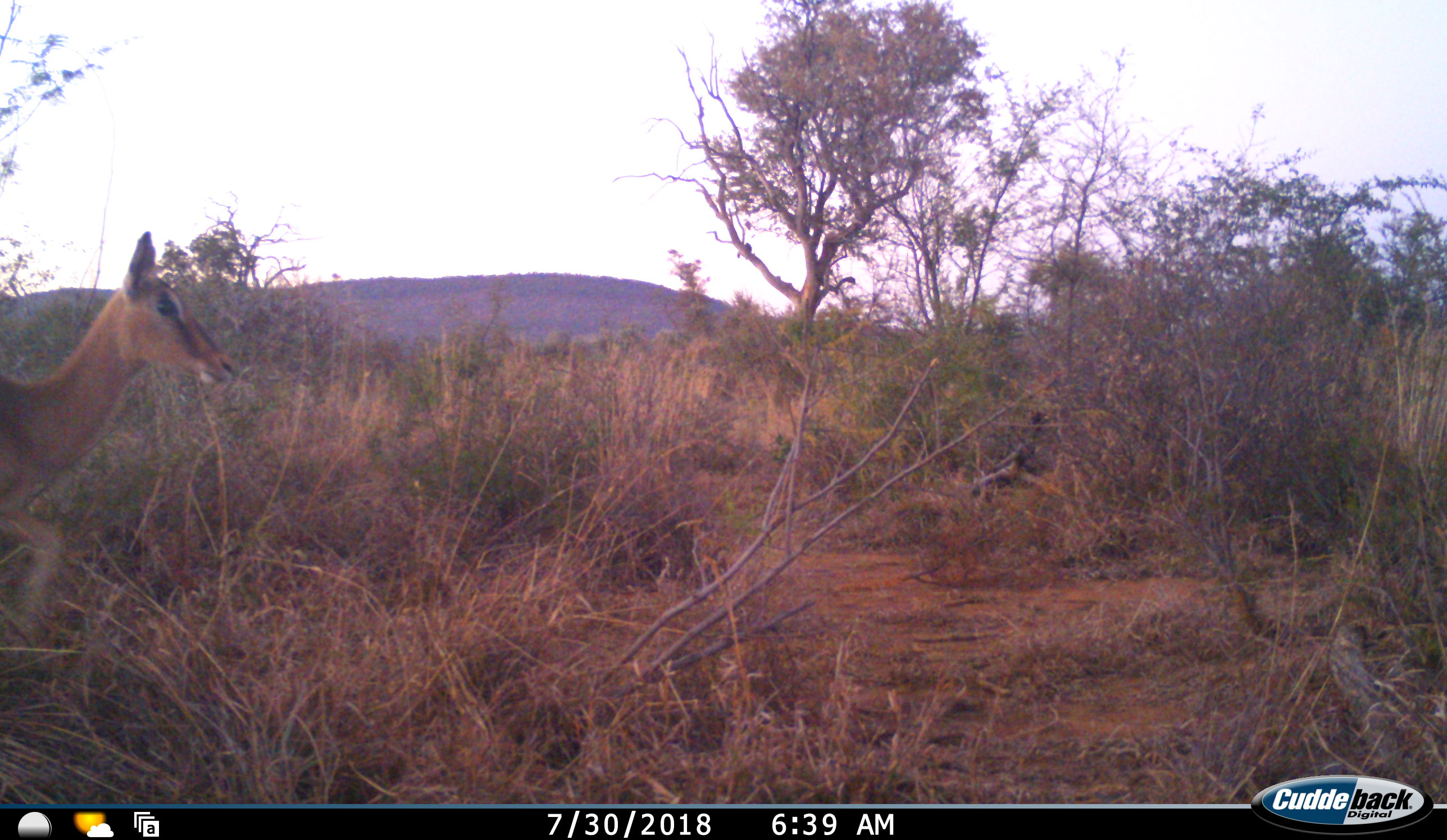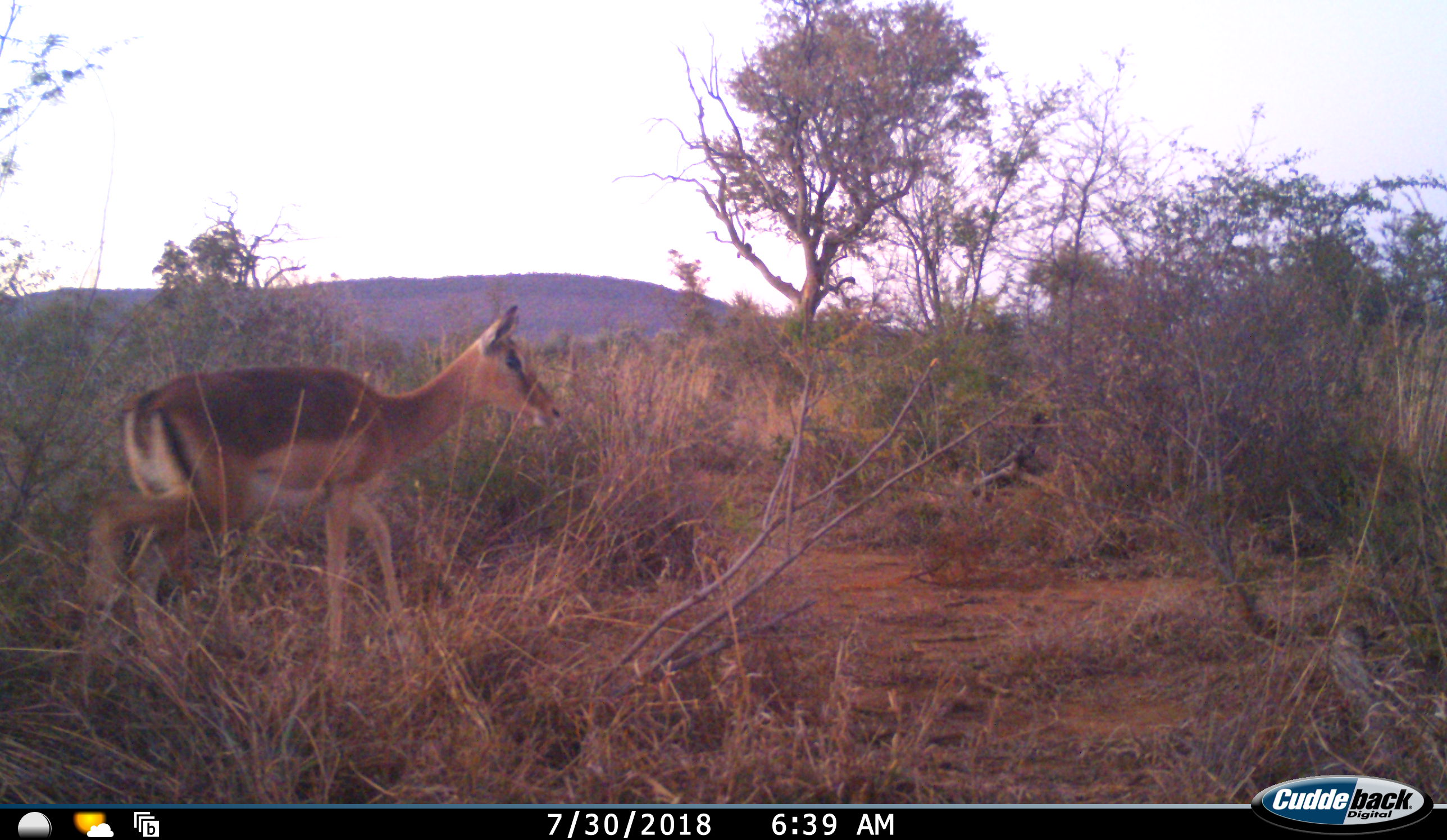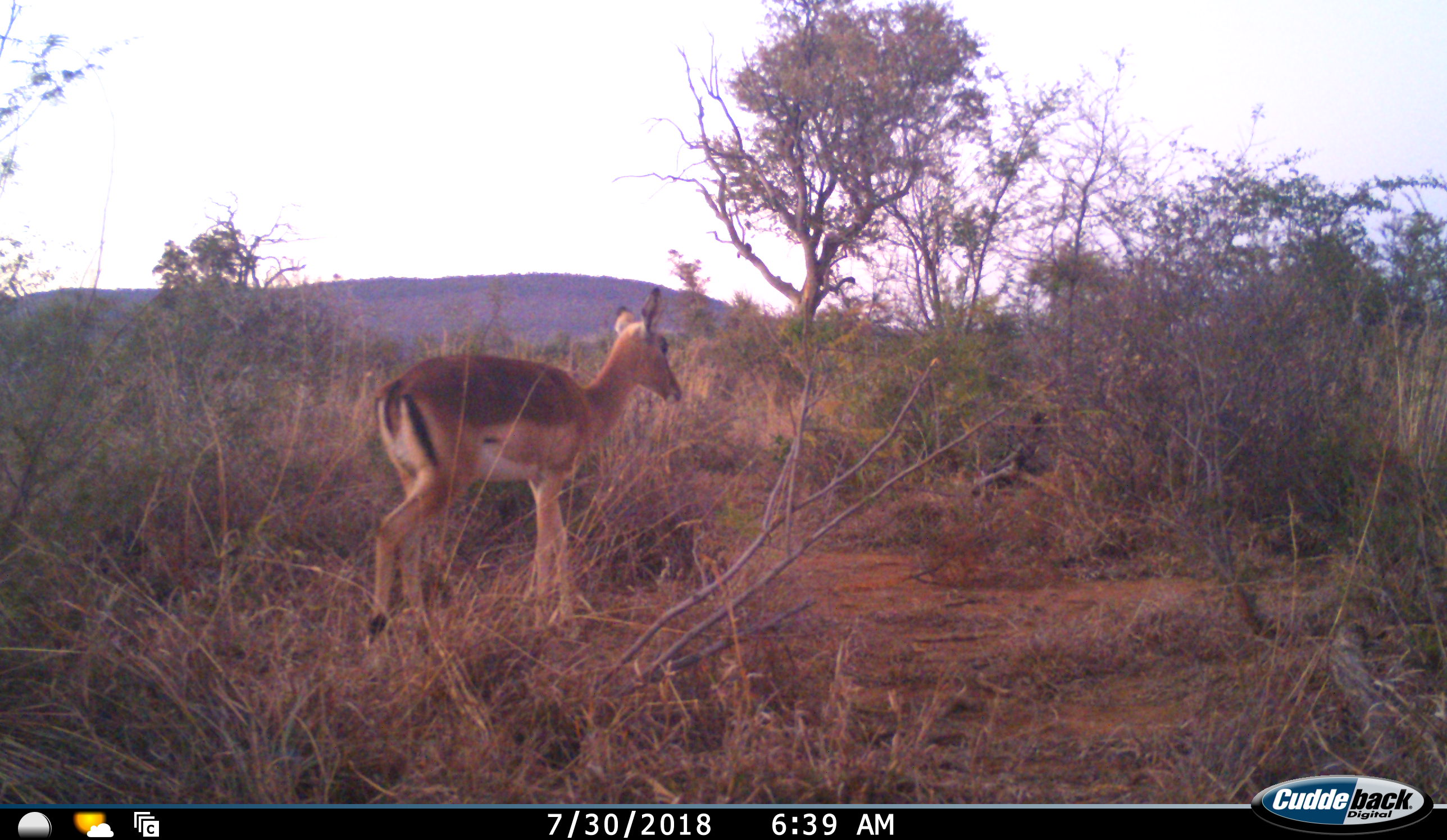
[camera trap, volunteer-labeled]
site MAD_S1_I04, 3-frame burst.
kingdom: Animalia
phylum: Chordata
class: Mammalia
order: Artiodactyla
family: Bovidae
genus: Aepyceros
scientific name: Aepyceros melampus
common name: impala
Impala (Aepyceros melampus), count 1. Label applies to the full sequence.